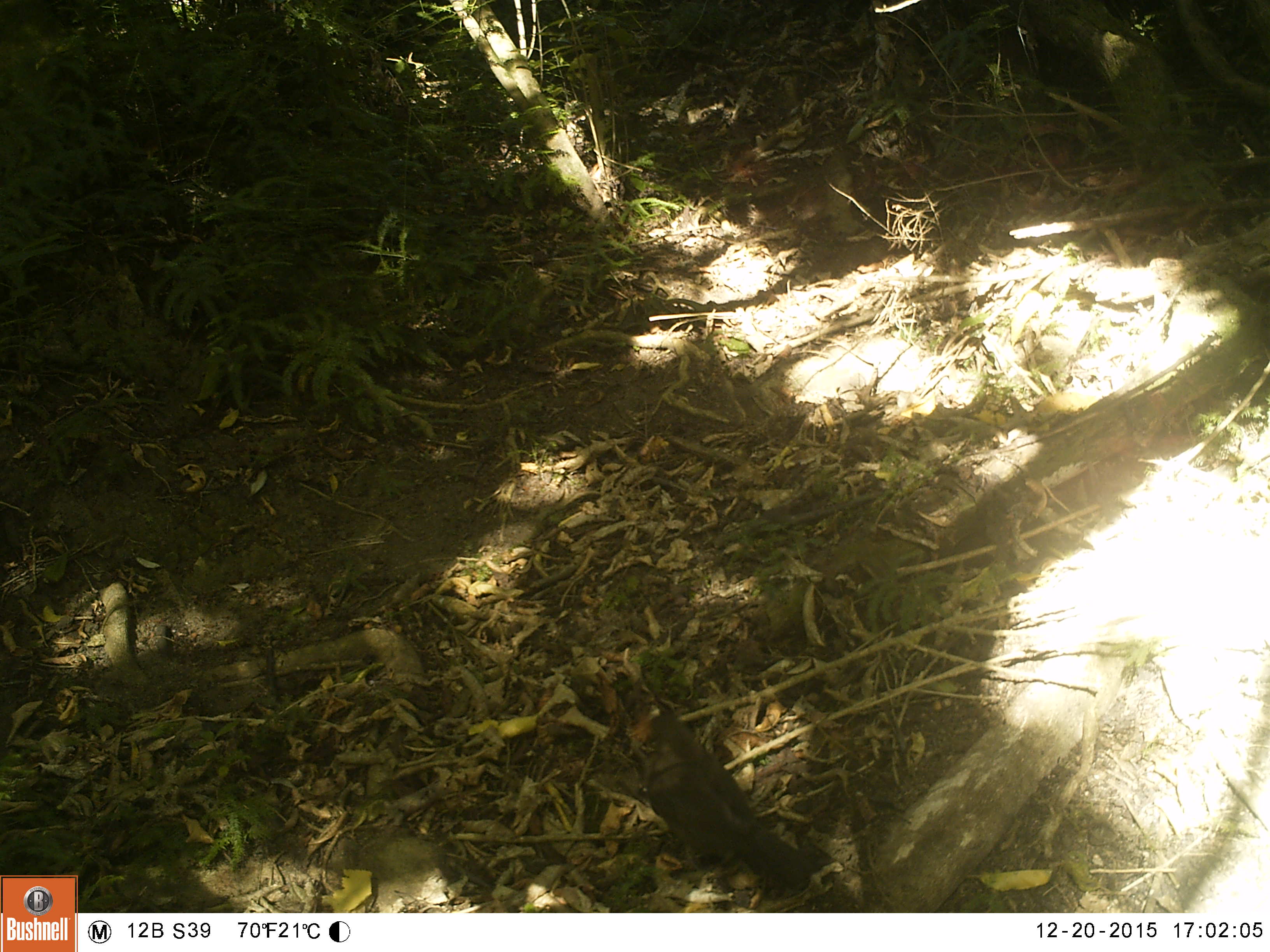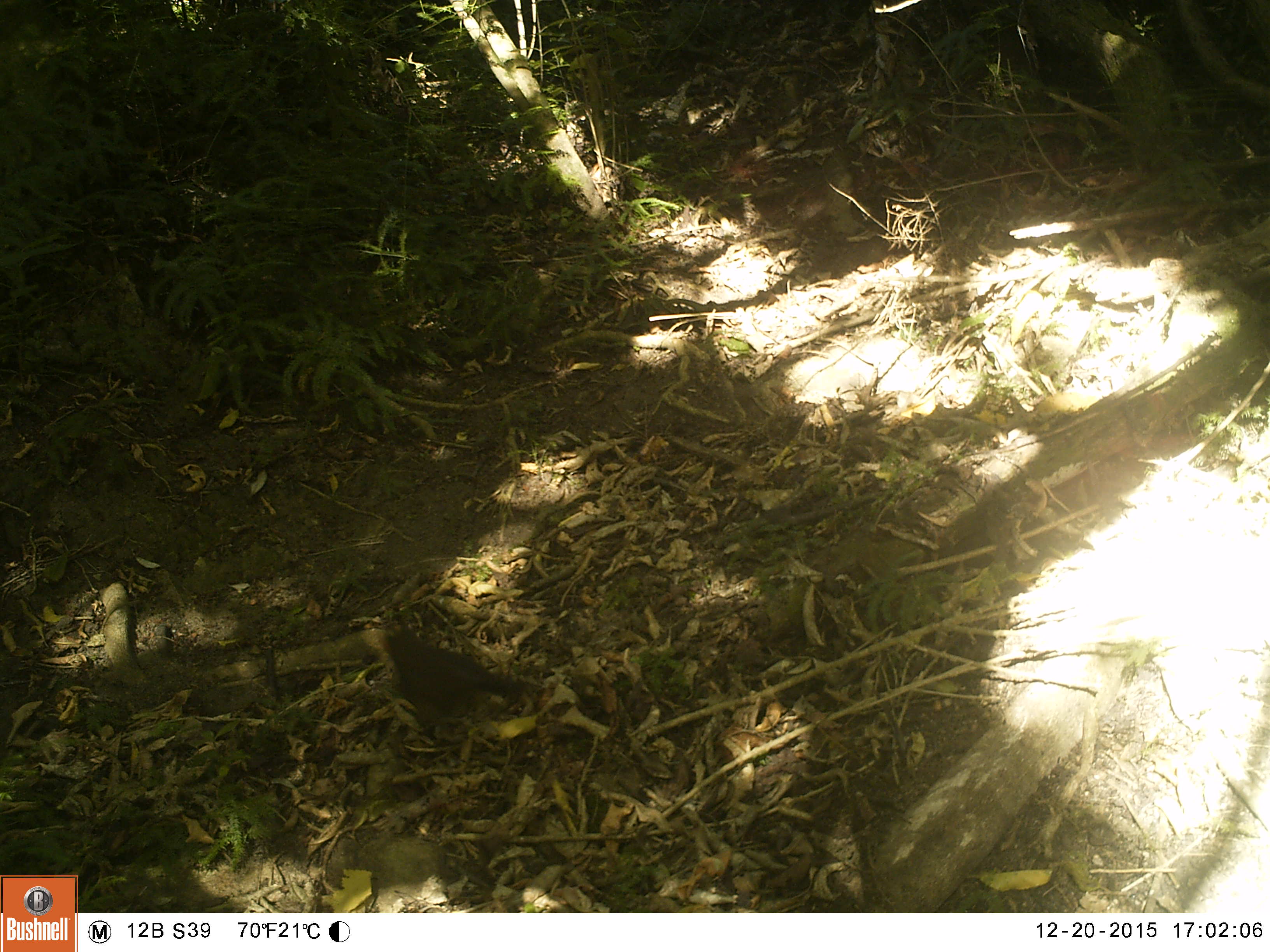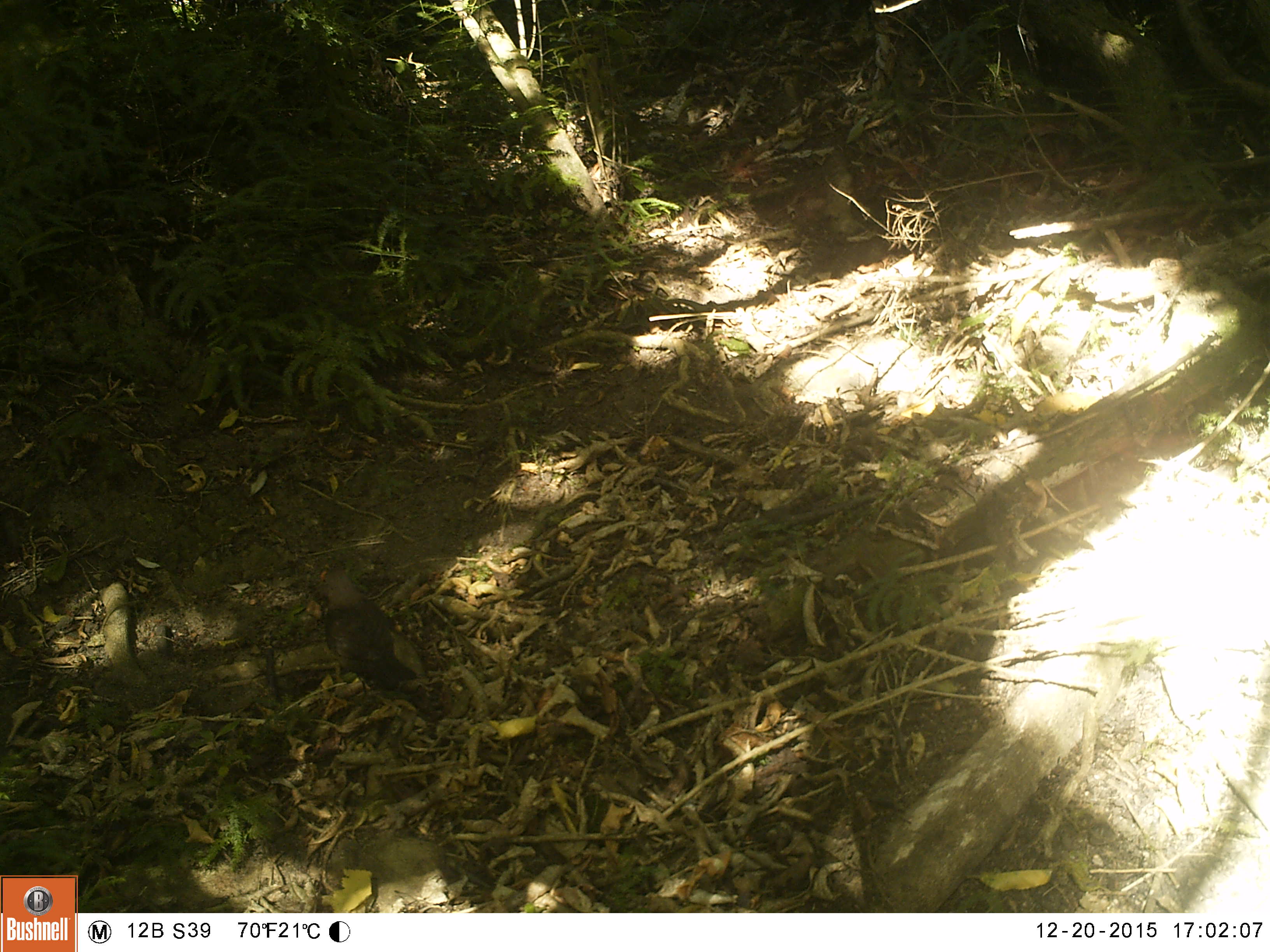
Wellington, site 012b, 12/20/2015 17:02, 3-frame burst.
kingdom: Animalia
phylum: Chordata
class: Aves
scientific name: Aves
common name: bird